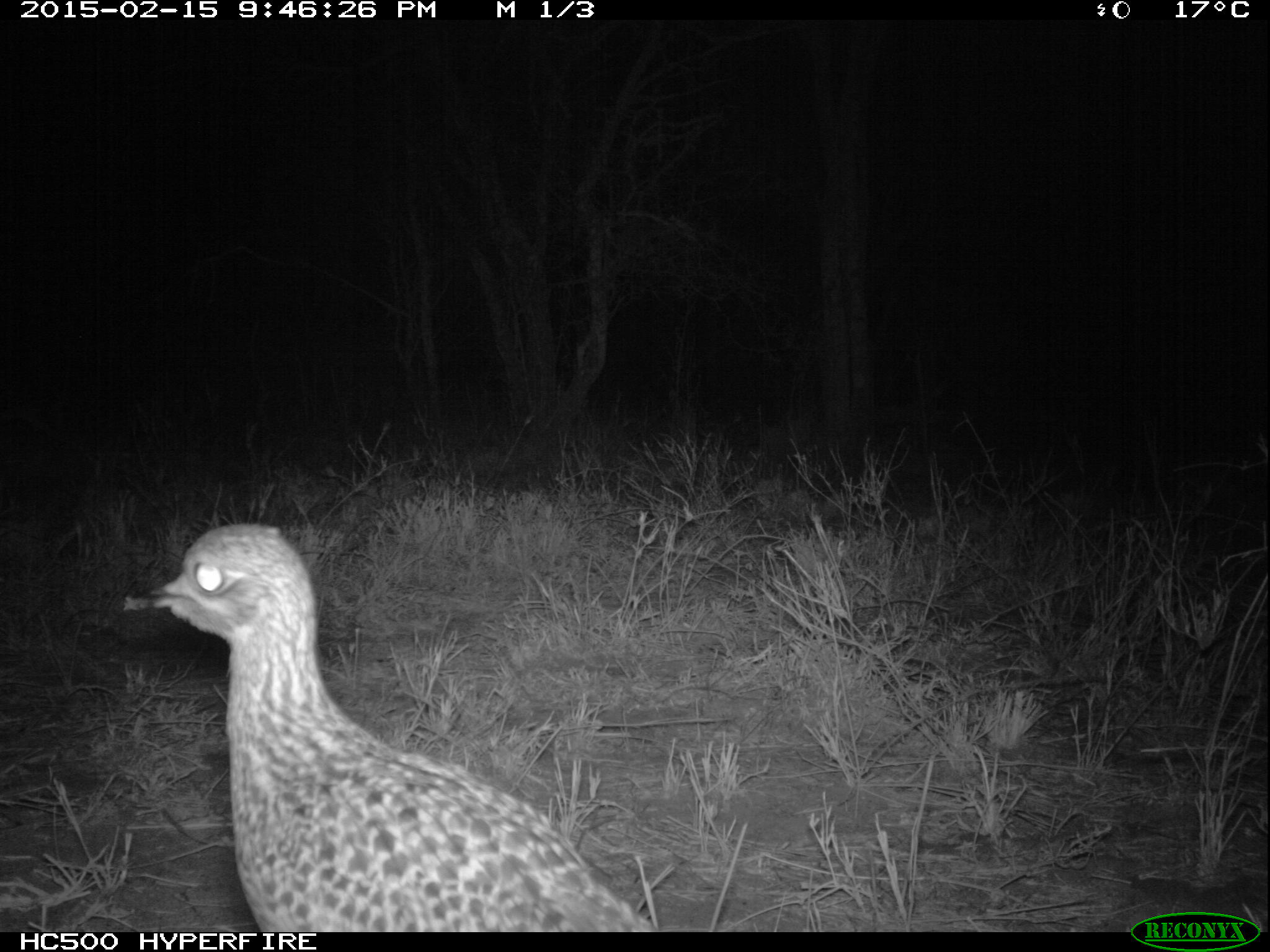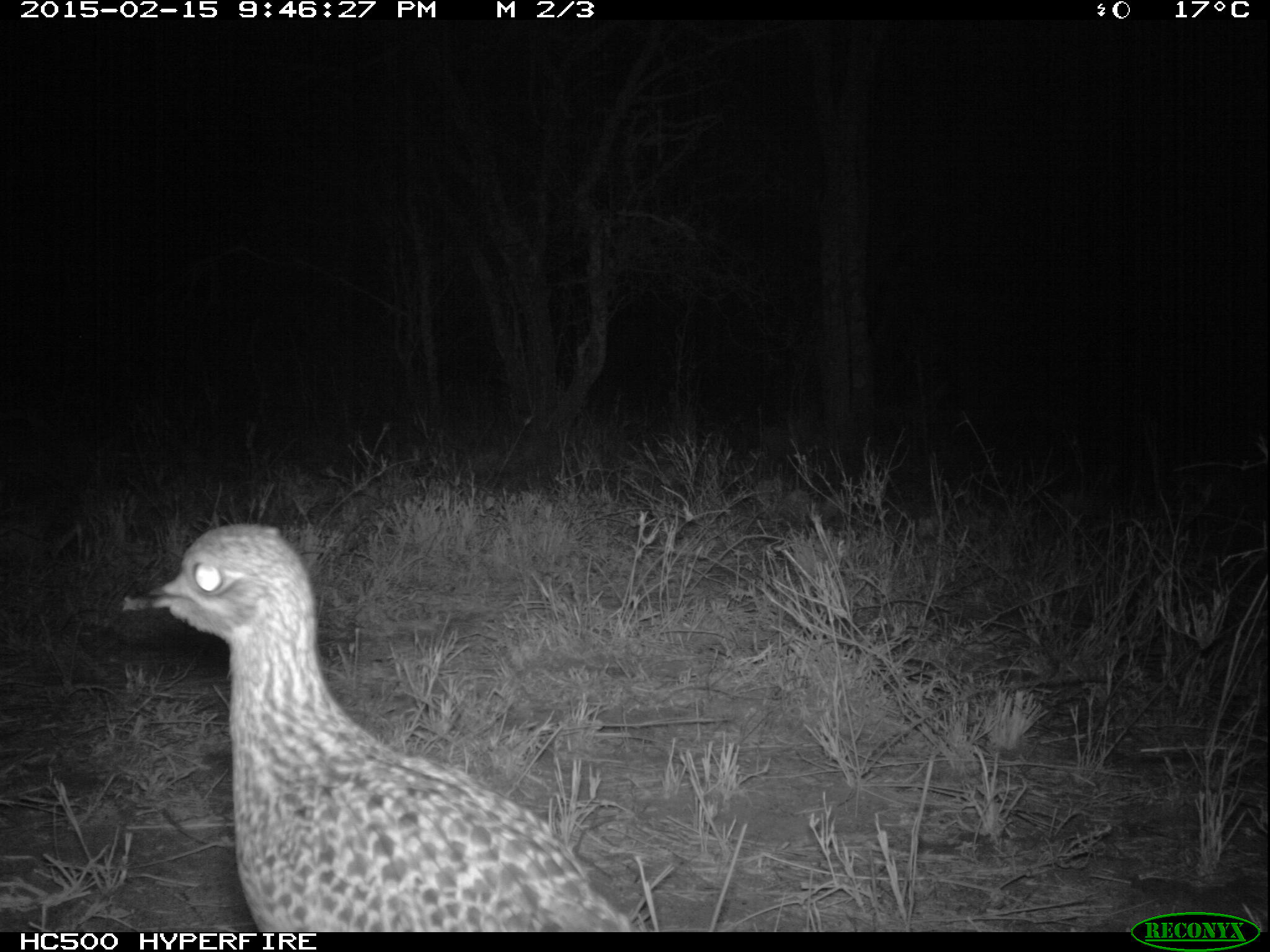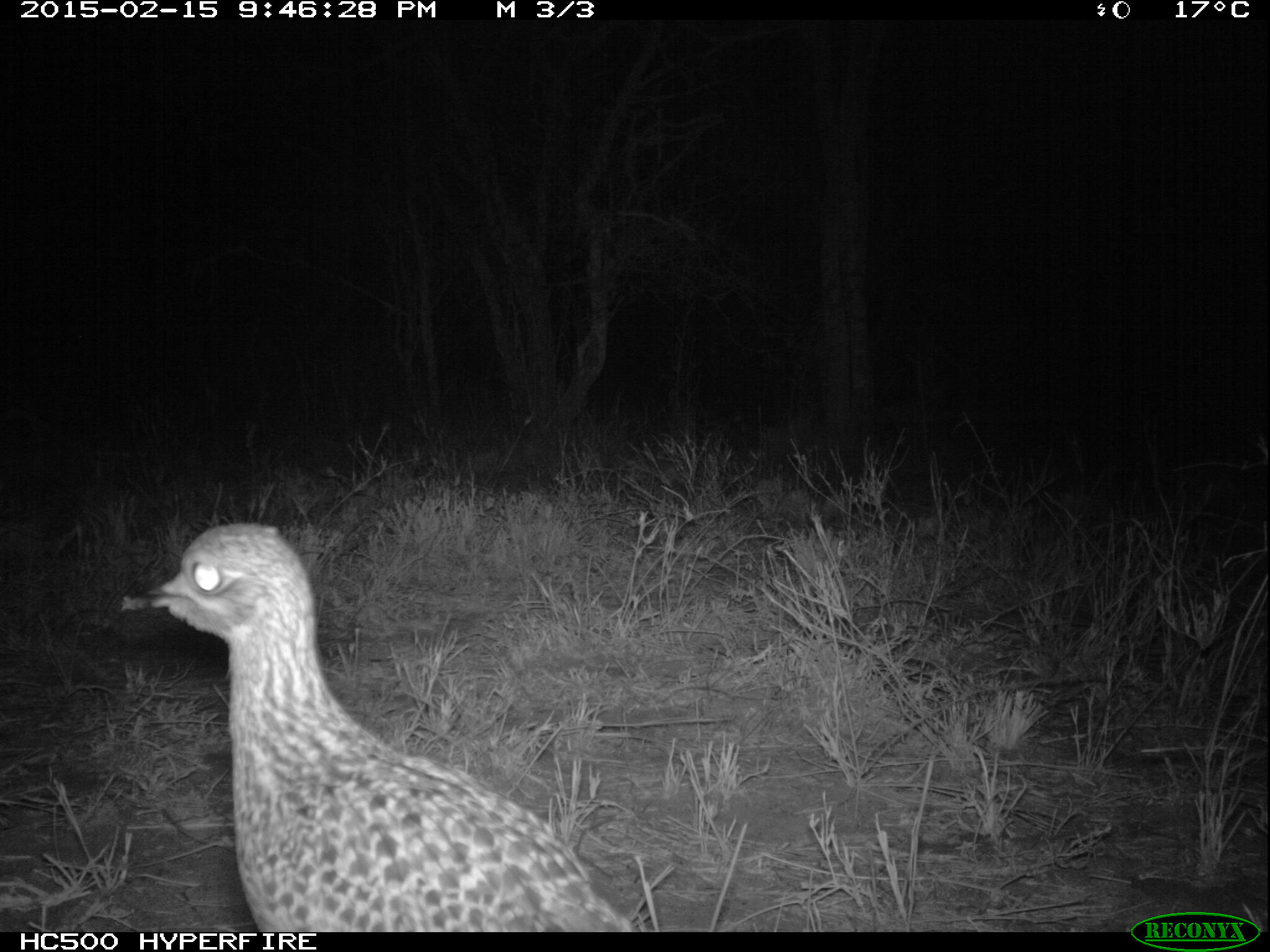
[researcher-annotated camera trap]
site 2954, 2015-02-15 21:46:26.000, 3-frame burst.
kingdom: Animalia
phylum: Chordata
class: Aves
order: Charadriiformes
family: Burhinidae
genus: Burhinus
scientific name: Burhinus capensis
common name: spotted thick-knee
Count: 1.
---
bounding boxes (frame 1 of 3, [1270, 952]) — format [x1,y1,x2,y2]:
burhinus capensis: [120,526,657,932]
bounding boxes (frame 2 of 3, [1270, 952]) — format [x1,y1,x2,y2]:
burhinus capensis: [117,520,639,931]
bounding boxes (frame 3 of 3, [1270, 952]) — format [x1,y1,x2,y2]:
burhinus capensis: [117,524,638,932]